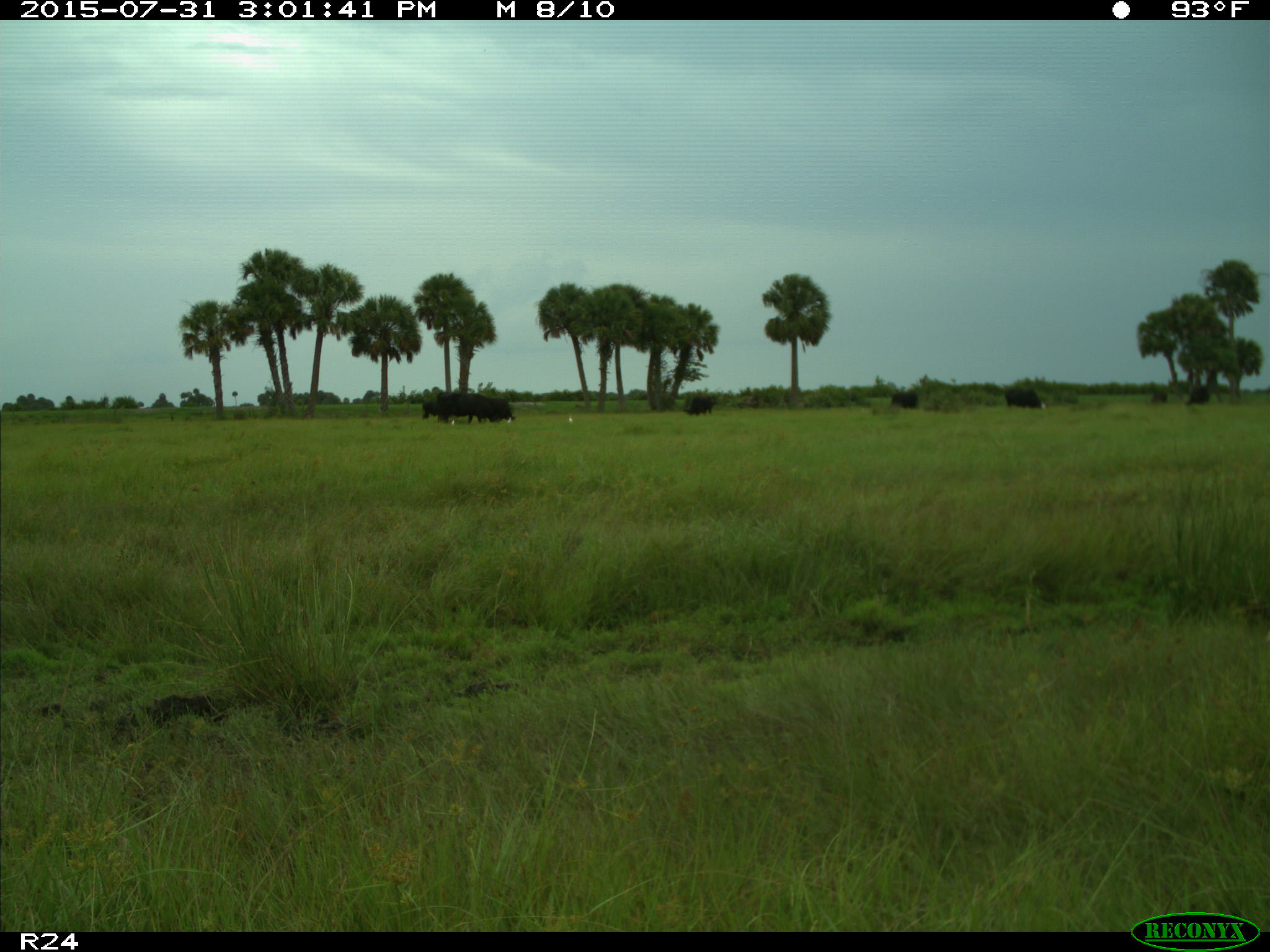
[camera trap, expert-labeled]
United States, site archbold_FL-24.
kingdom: Animalia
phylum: Chordata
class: Mammalia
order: Artiodactyla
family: Bovidae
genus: Bos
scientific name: Bos taurus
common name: domestic cow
Bos taurus (domestic cow).